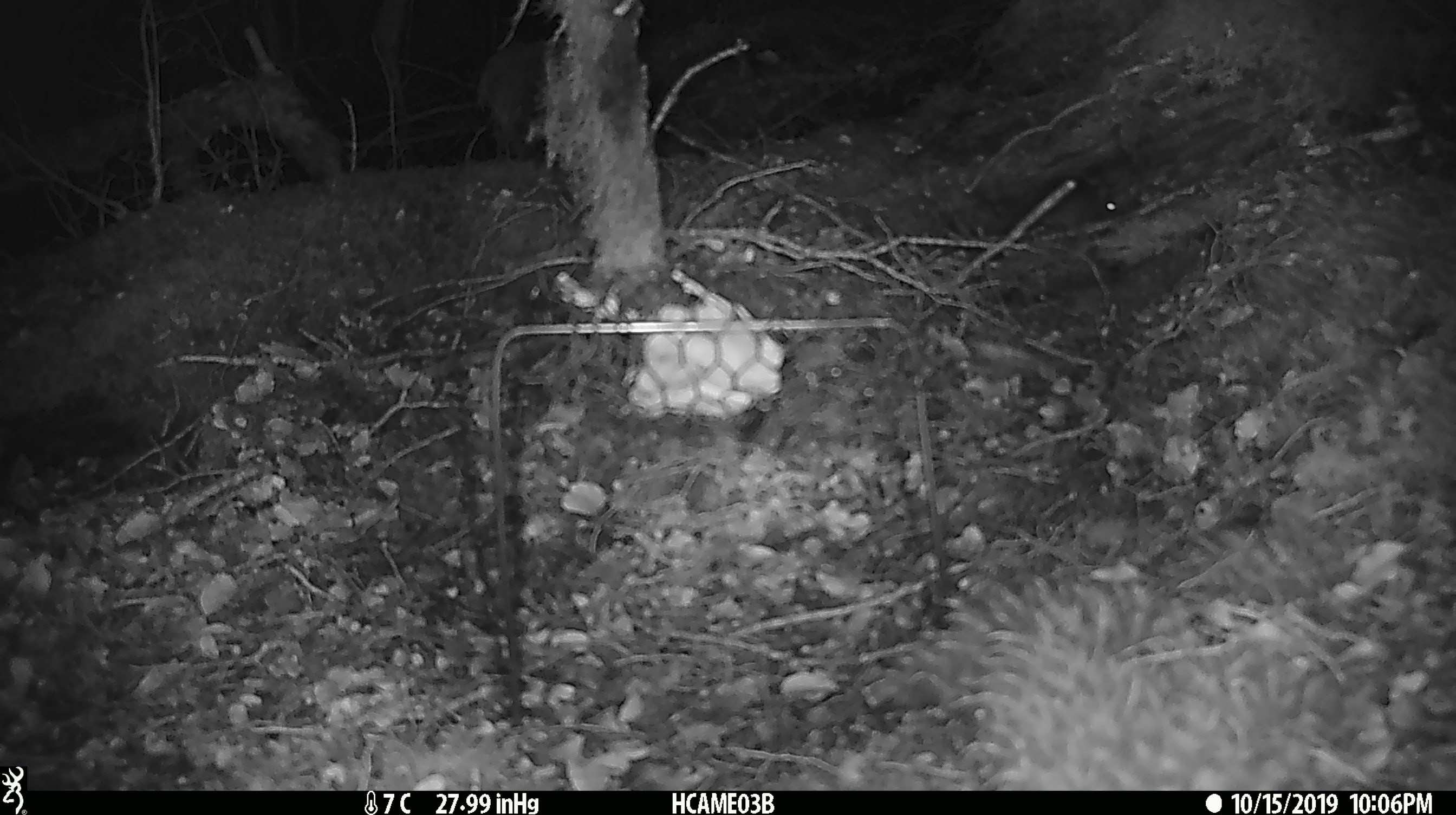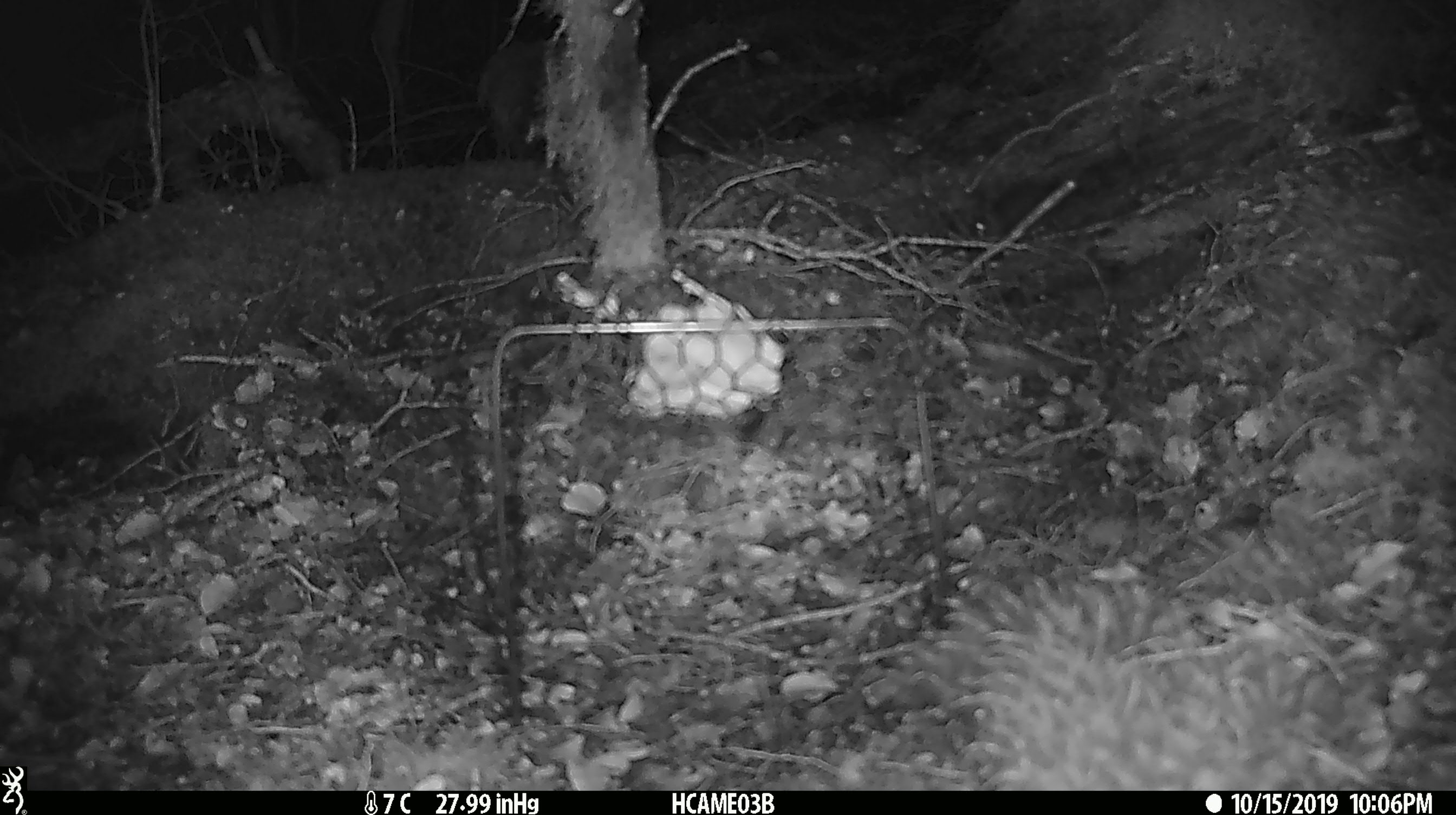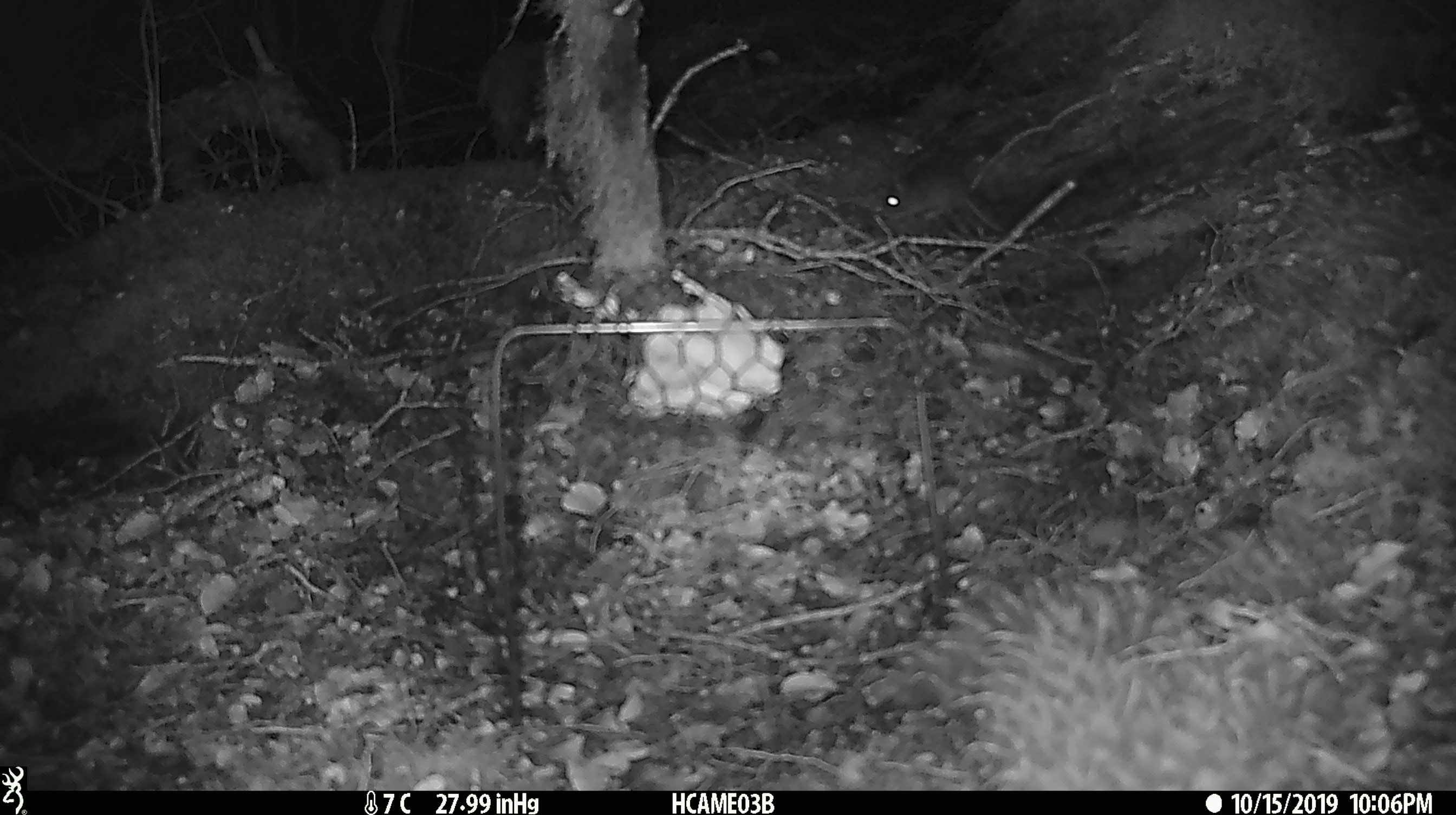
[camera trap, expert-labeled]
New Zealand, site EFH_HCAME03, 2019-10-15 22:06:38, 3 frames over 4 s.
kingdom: Animalia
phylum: Chordata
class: Mammalia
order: Rodentia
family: Muridae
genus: Mus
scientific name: Mus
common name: mouse